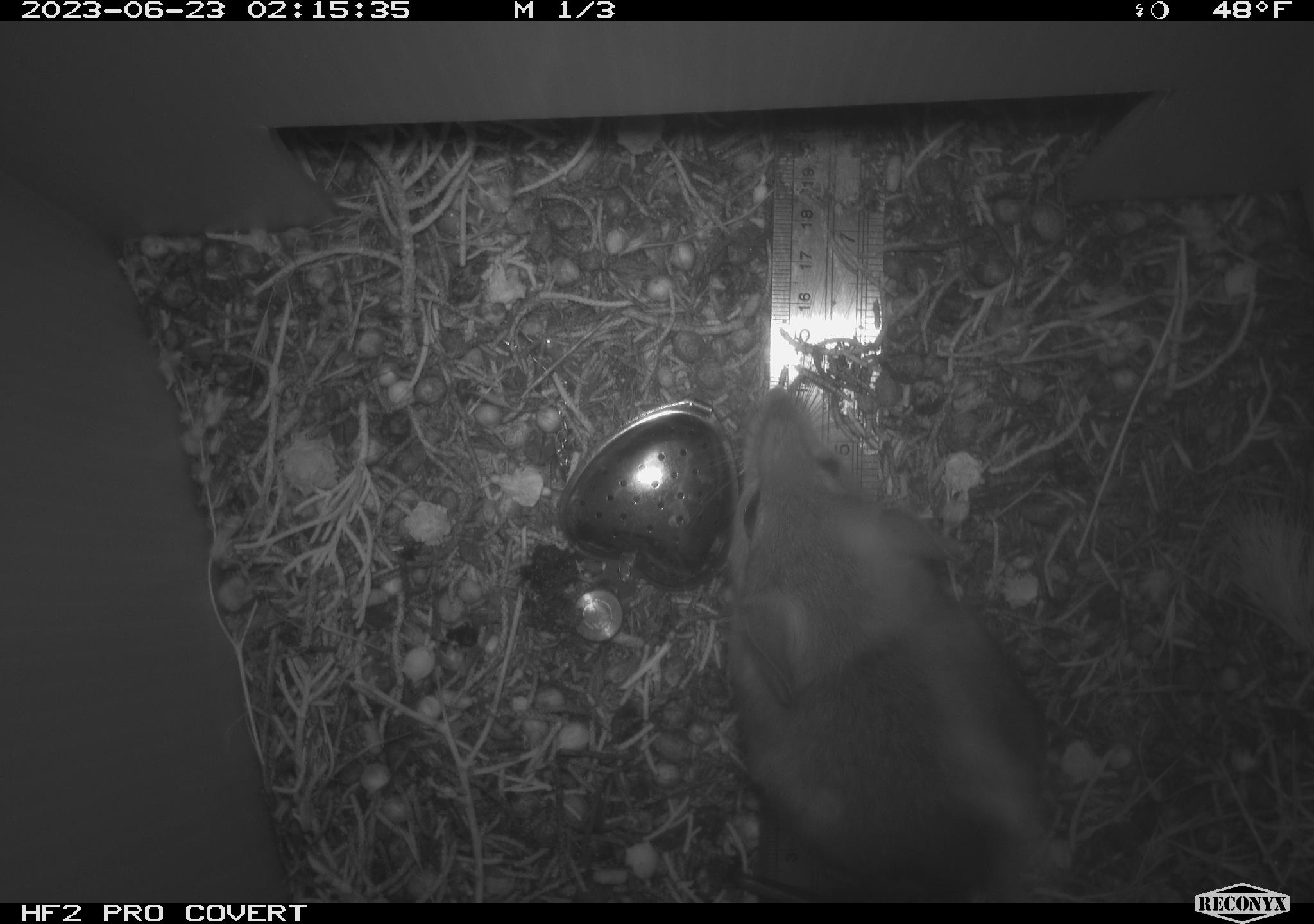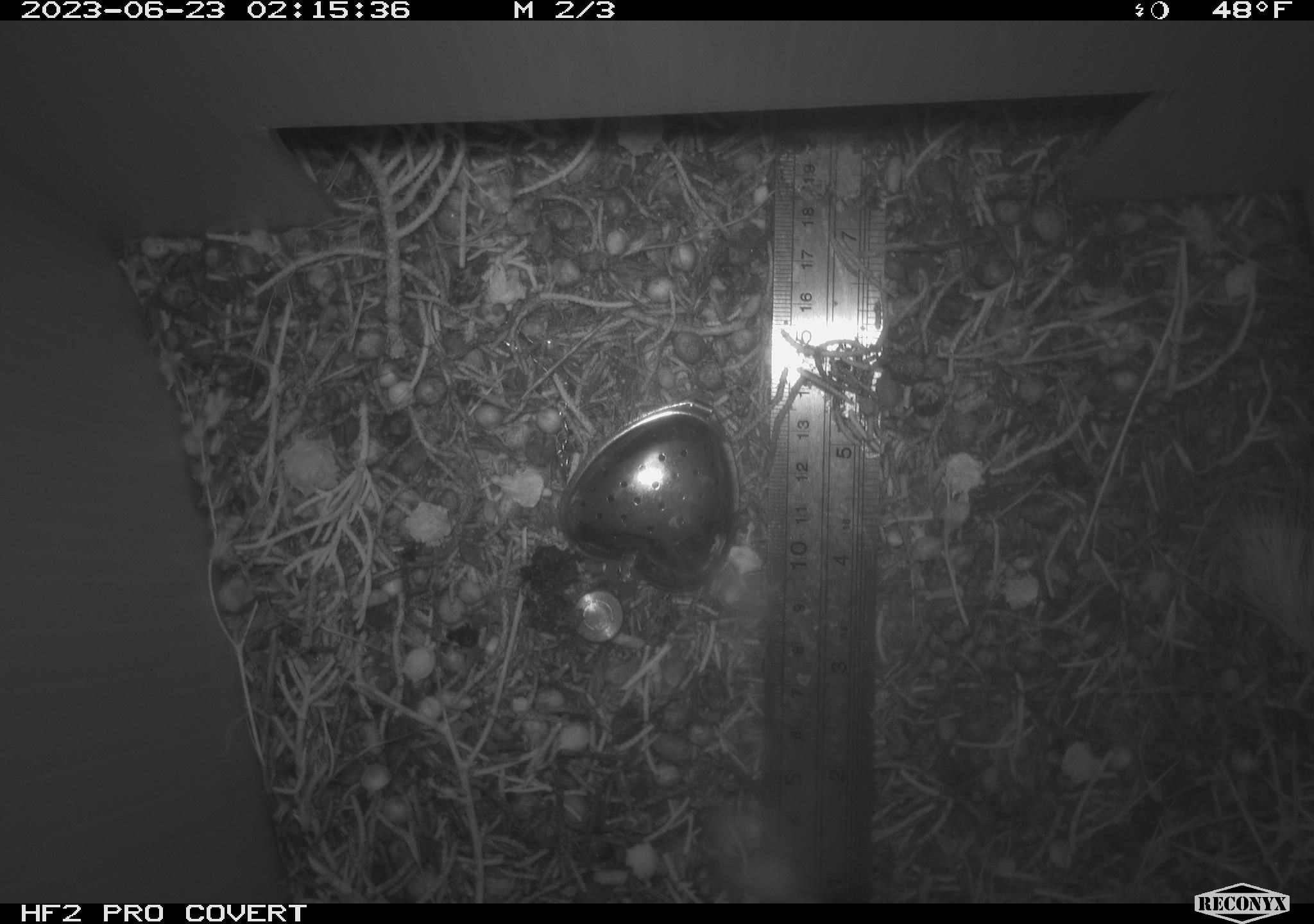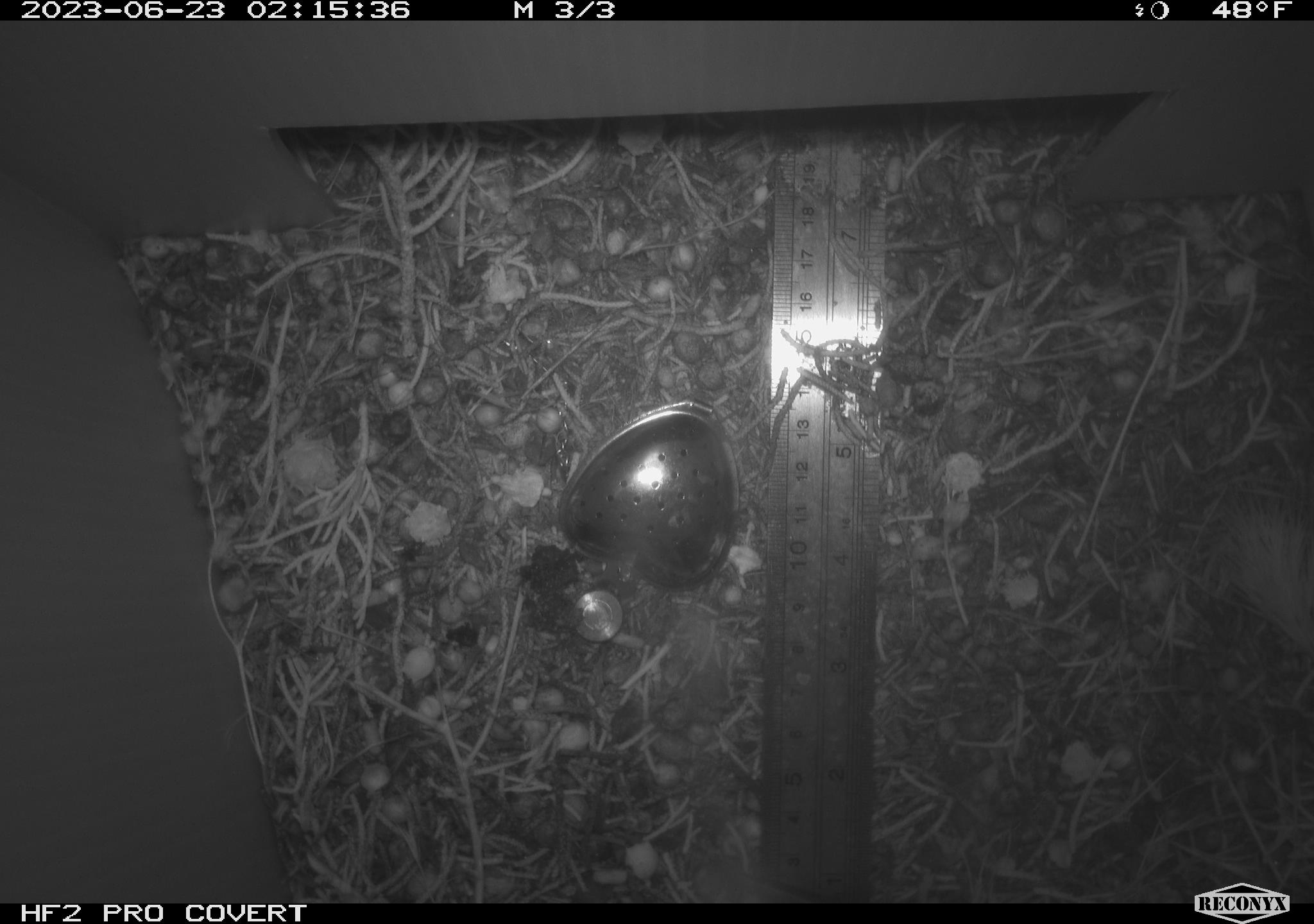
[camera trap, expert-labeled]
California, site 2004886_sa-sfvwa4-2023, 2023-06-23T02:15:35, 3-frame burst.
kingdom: Animalia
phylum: Chordata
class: Mammalia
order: Rodentia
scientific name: Rodentia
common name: mouse species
Mouse species (Rodentia).